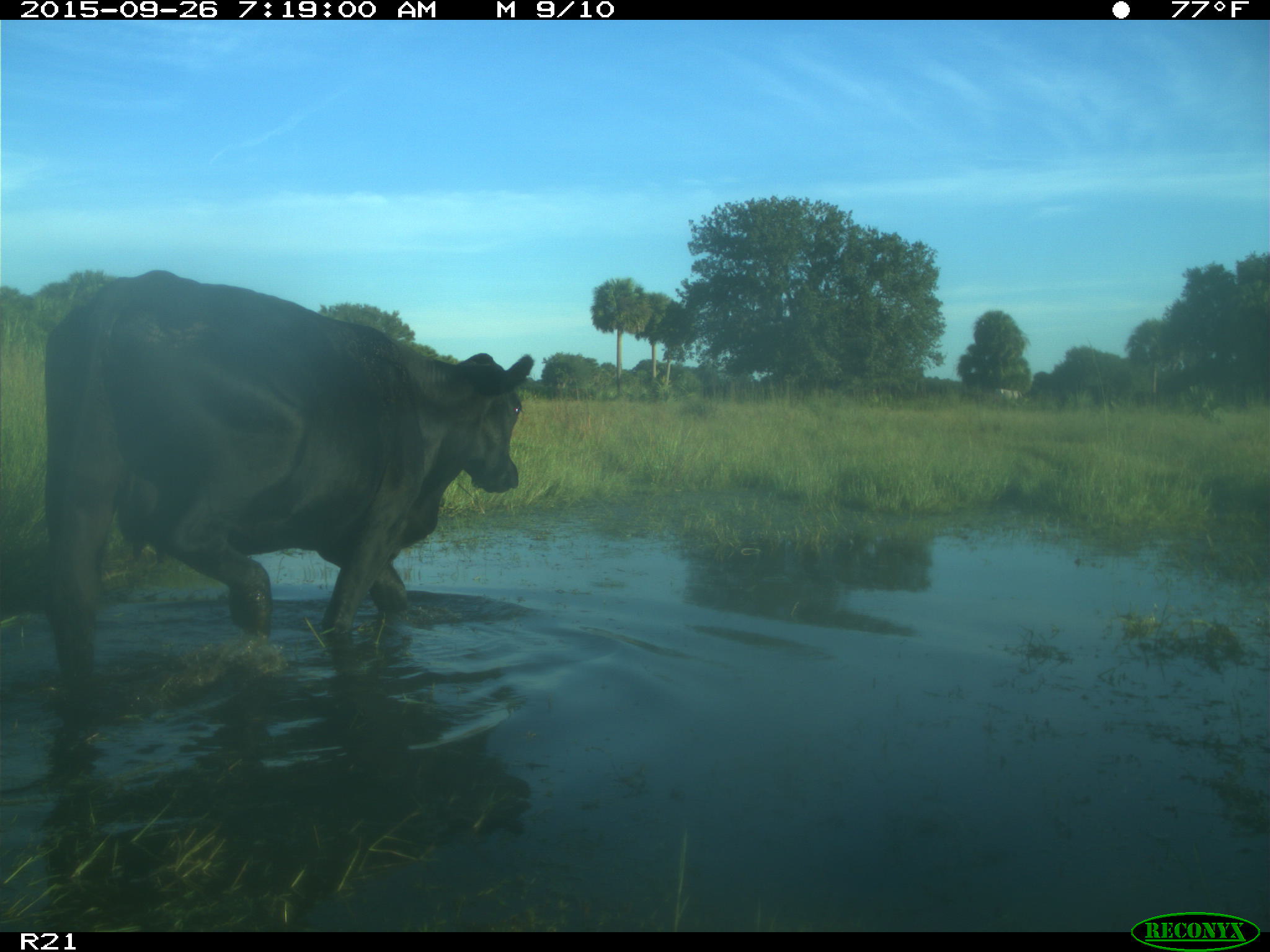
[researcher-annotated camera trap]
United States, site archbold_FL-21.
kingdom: Animalia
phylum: Chordata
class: Mammalia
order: Artiodactyla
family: Bovidae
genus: Bos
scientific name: Bos taurus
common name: domestic cow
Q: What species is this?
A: Bos taurus (domestic cow).